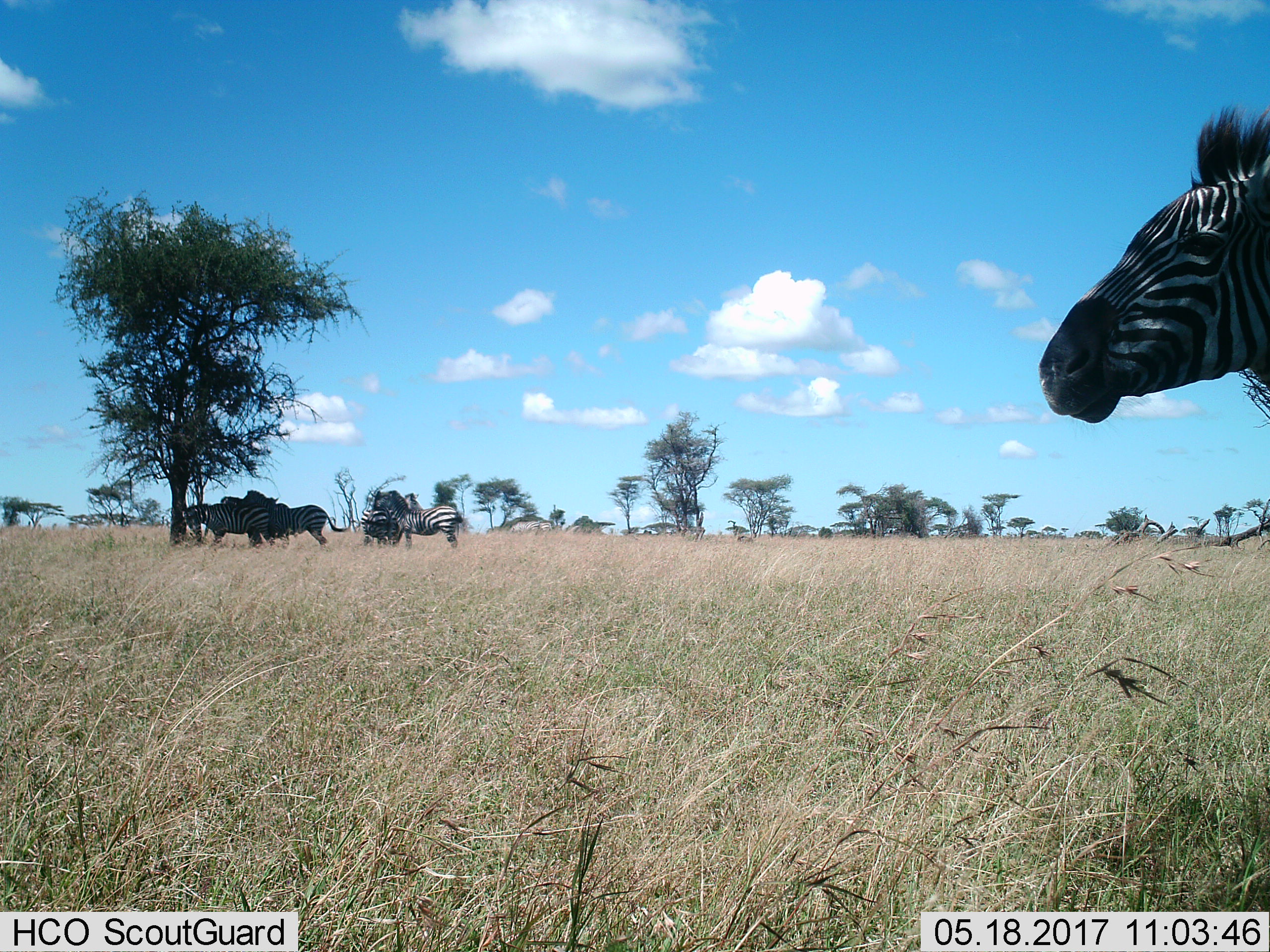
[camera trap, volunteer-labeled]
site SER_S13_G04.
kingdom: Animalia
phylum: Chordata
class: Mammalia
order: Perissodactyla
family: Equidae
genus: Equus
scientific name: Equus quagga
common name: plains zebra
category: zebraplains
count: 6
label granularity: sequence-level